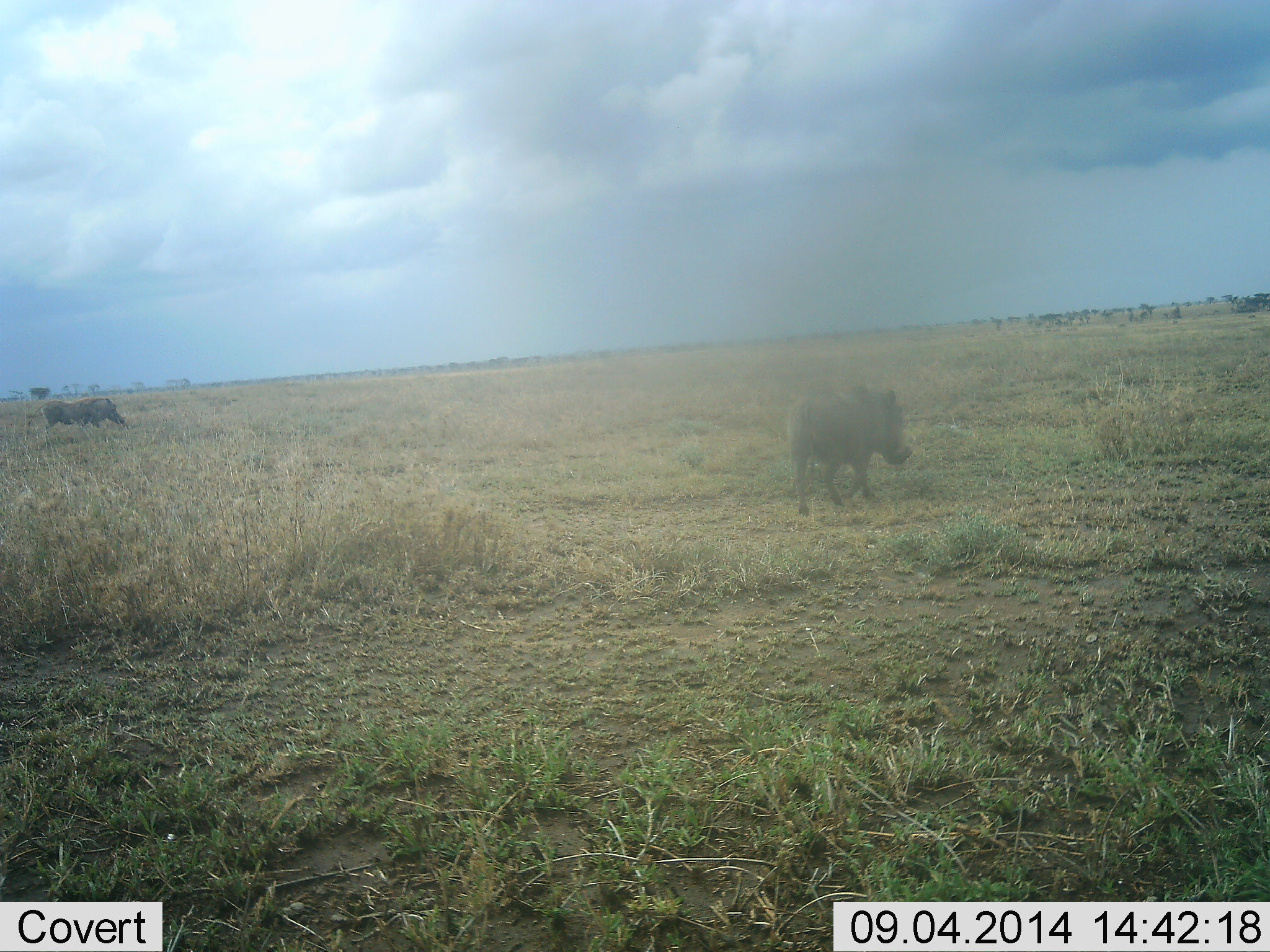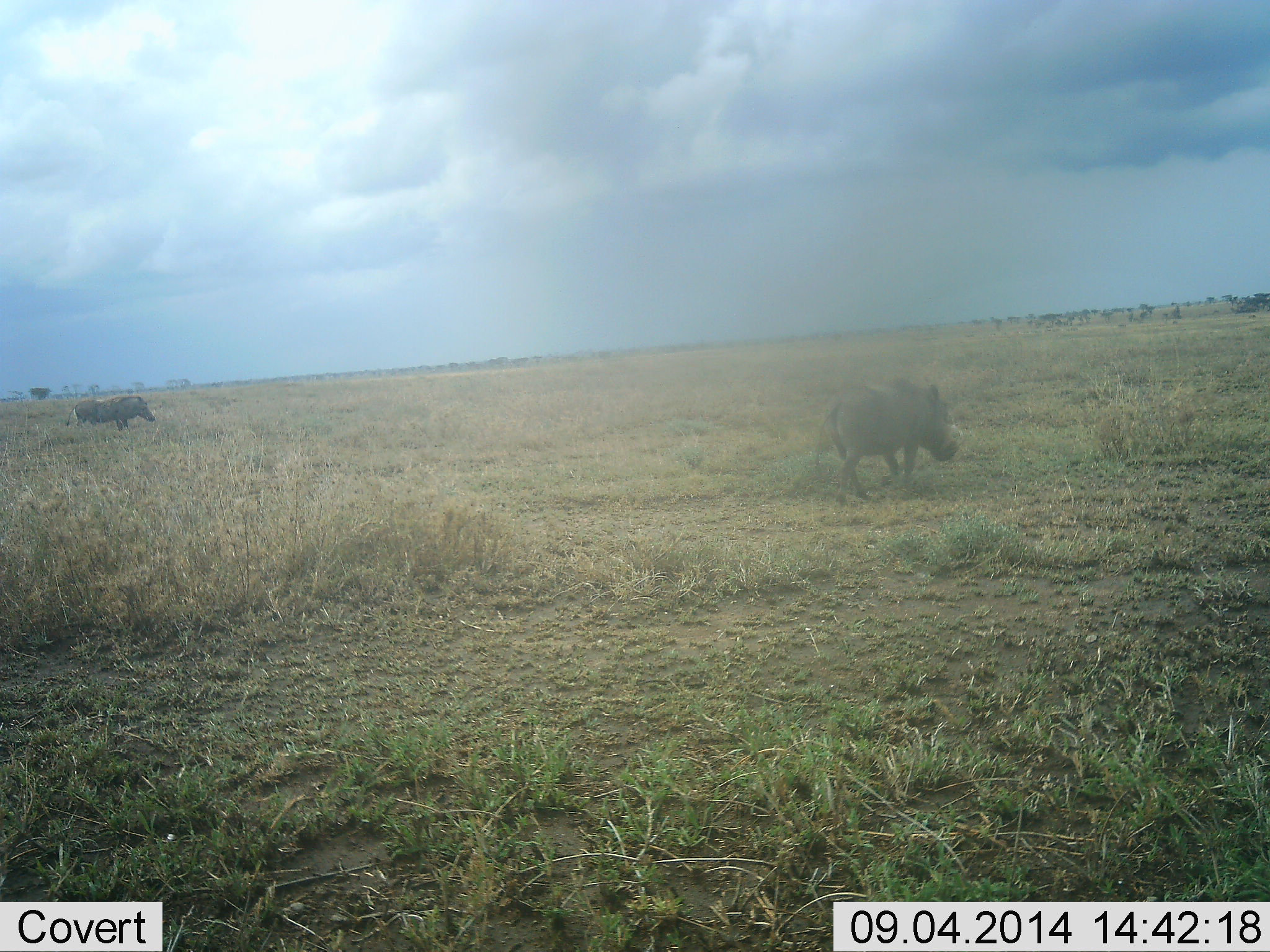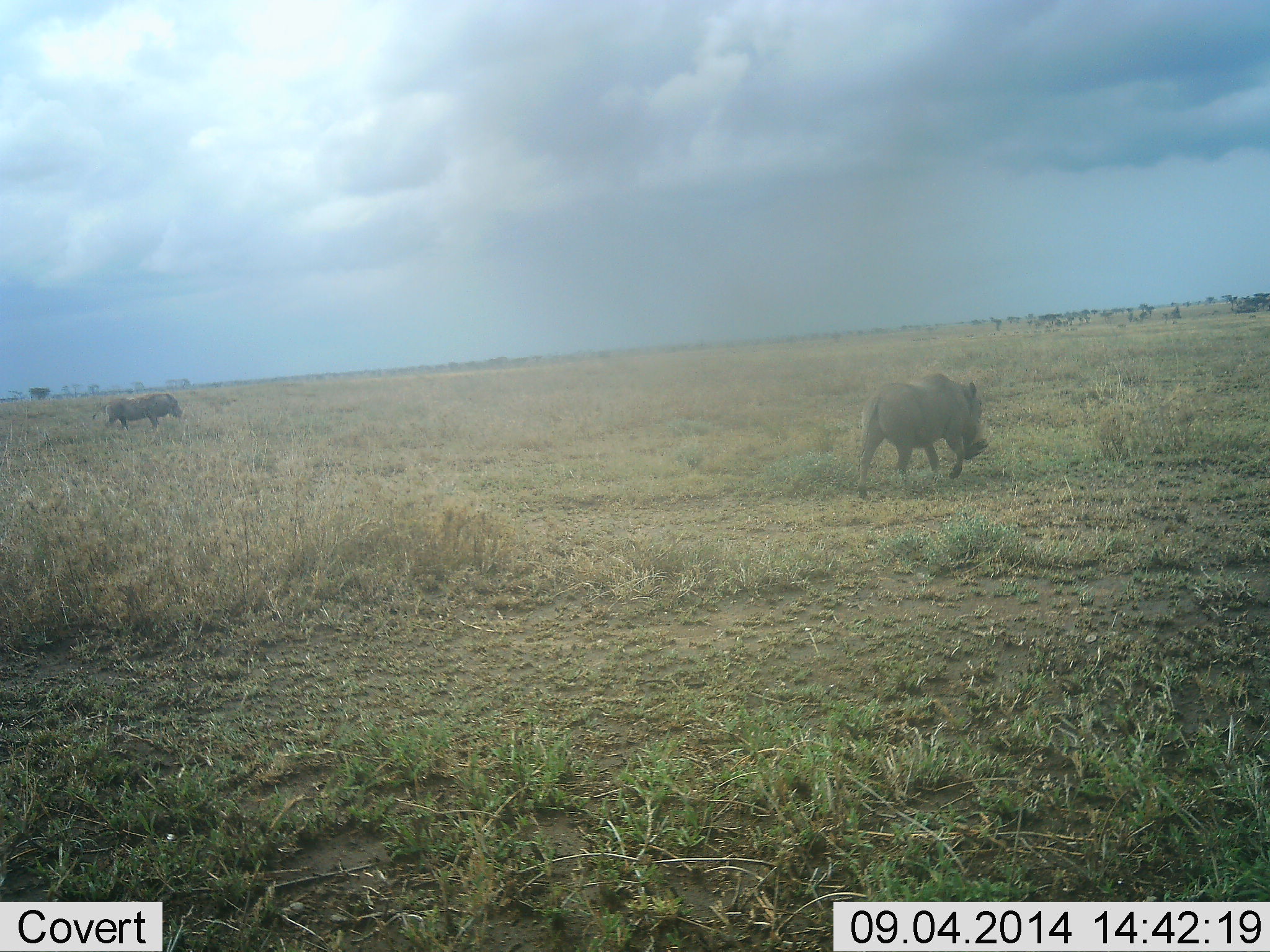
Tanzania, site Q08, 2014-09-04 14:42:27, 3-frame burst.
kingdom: Animalia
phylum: Chordata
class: Mammalia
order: Artiodactyla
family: Suidae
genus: Phacochoerus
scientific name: Phacochoerus africanus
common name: warthog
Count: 2.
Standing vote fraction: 20%.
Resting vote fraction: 0%.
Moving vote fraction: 100%.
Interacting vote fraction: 0%.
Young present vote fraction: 0%.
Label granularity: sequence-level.